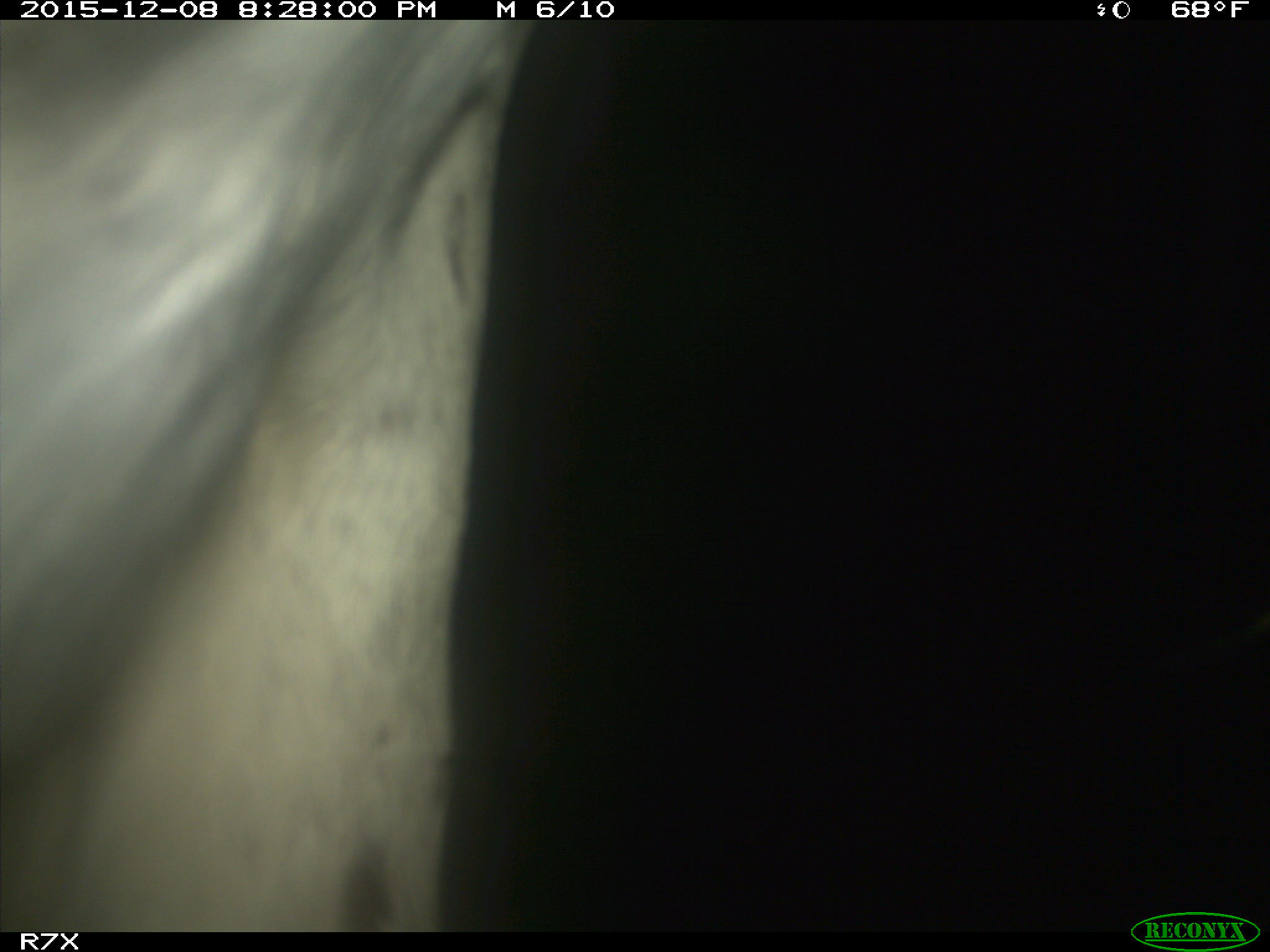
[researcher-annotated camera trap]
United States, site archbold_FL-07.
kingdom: Animalia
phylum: Chordata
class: Mammalia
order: Artiodactyla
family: Bovidae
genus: Bos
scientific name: Bos taurus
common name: domestic cow